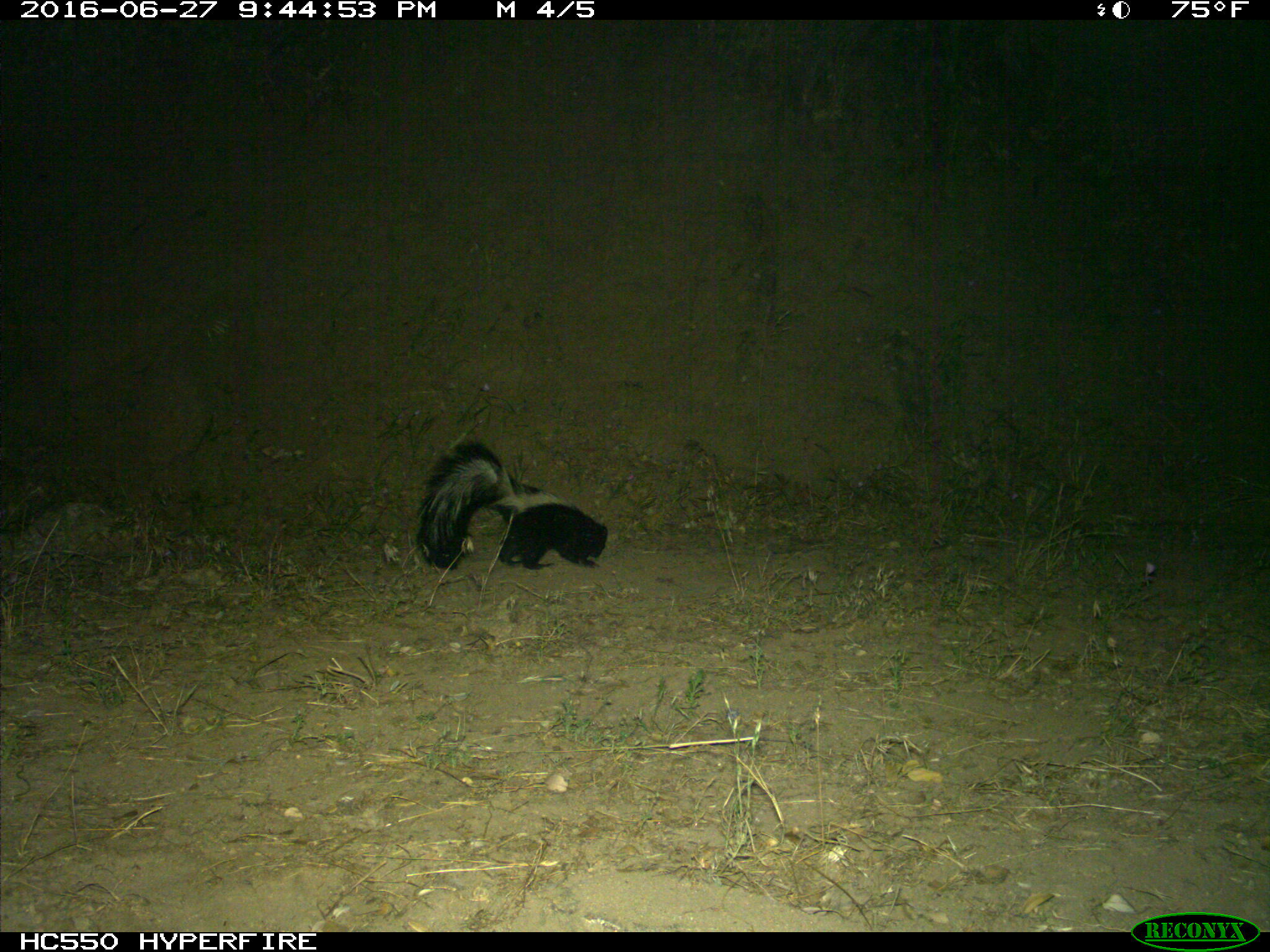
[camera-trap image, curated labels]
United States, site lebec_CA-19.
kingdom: Animalia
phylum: Chordata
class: Mammalia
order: Carnivora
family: Mephitidae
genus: Mephitis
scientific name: Mephitis mephitis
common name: striped skunk